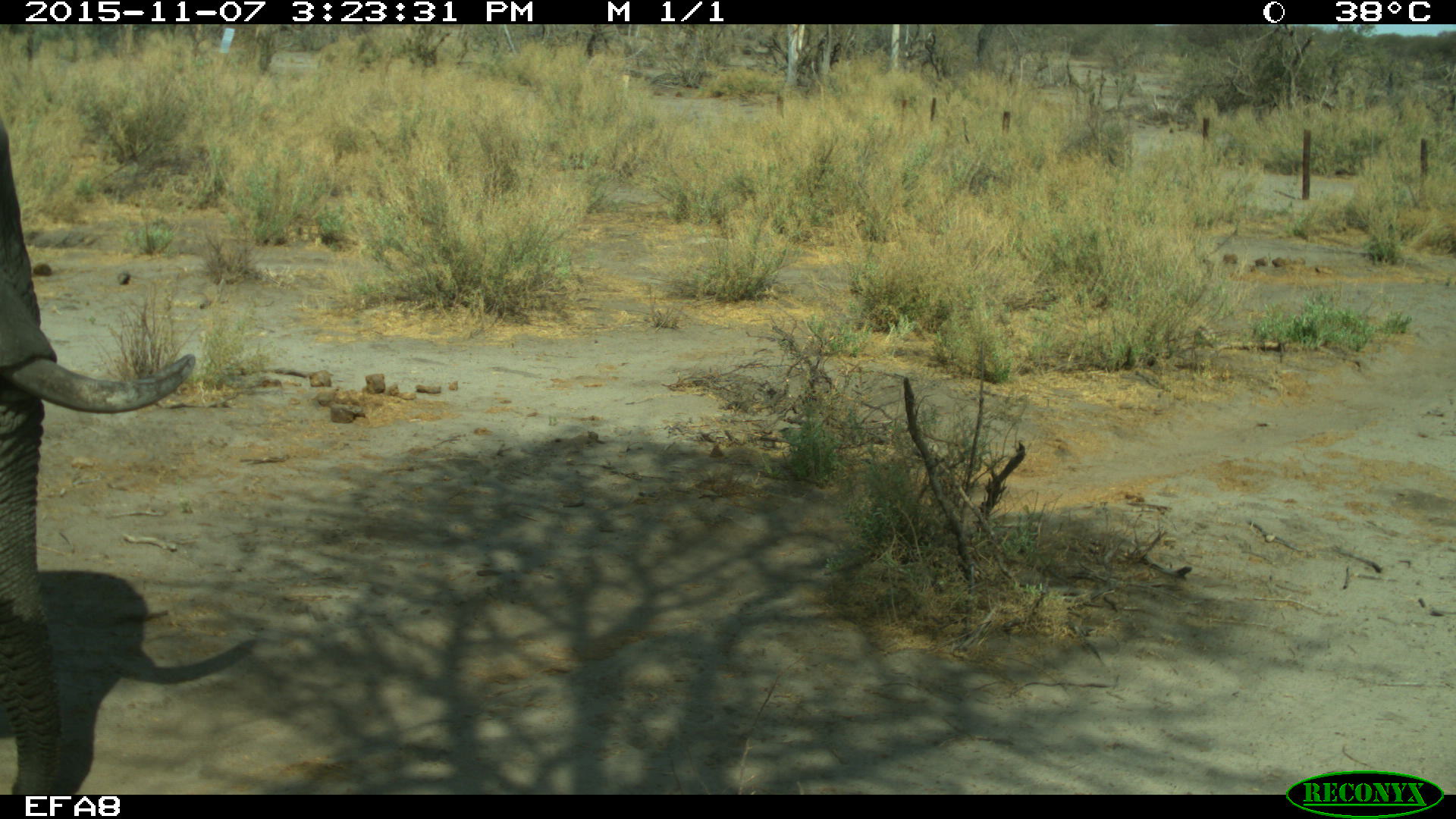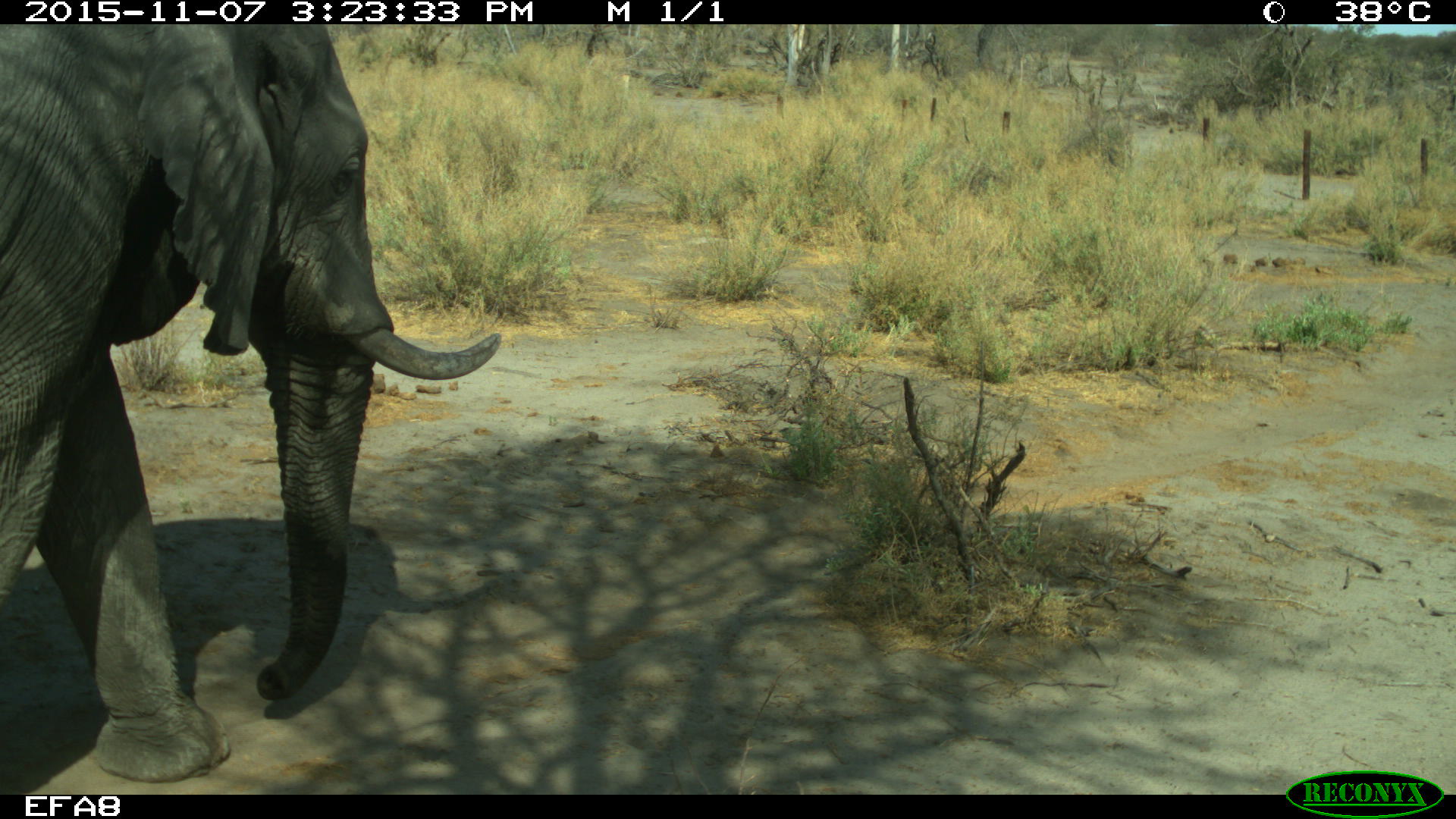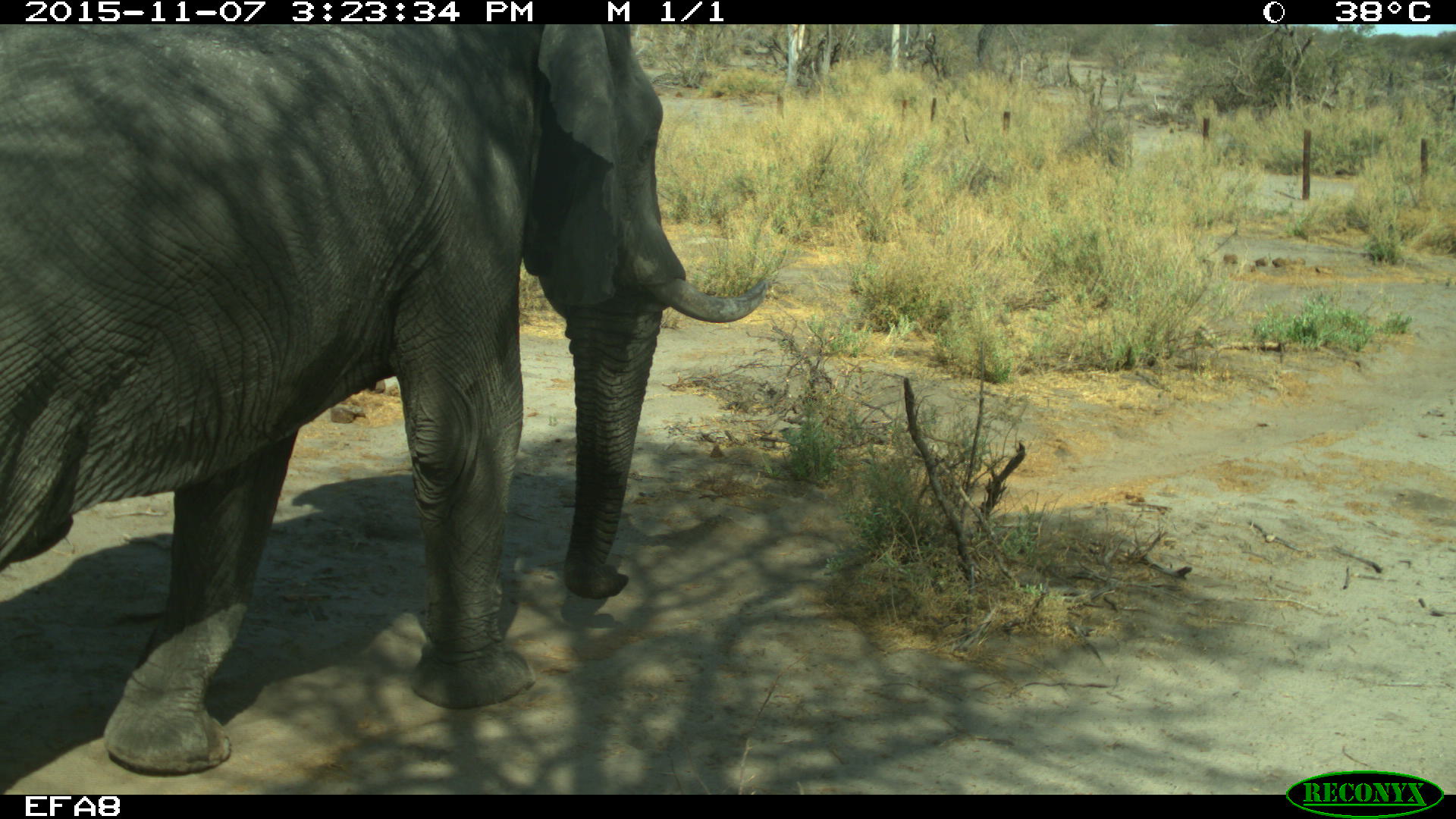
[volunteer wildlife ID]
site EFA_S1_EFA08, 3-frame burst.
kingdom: Animalia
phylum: Chordata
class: Mammalia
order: Proboscidea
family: Elephantidae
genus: Loxodonta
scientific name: Loxodonta africana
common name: african bush elephant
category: elephant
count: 1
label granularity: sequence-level